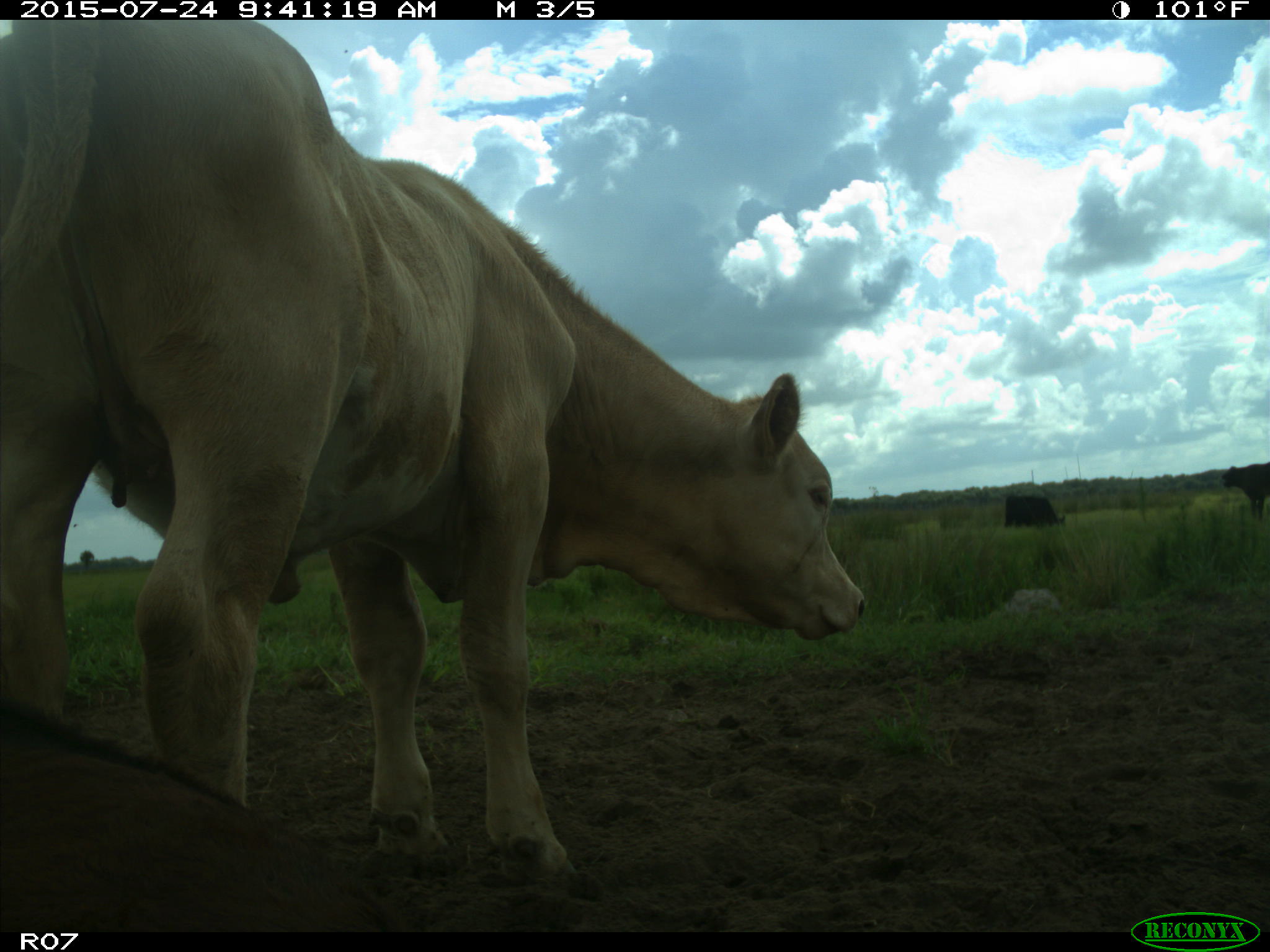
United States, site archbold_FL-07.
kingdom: Animalia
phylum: Chordata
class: Mammalia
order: Artiodactyla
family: Bovidae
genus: Bos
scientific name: Bos taurus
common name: domestic cow